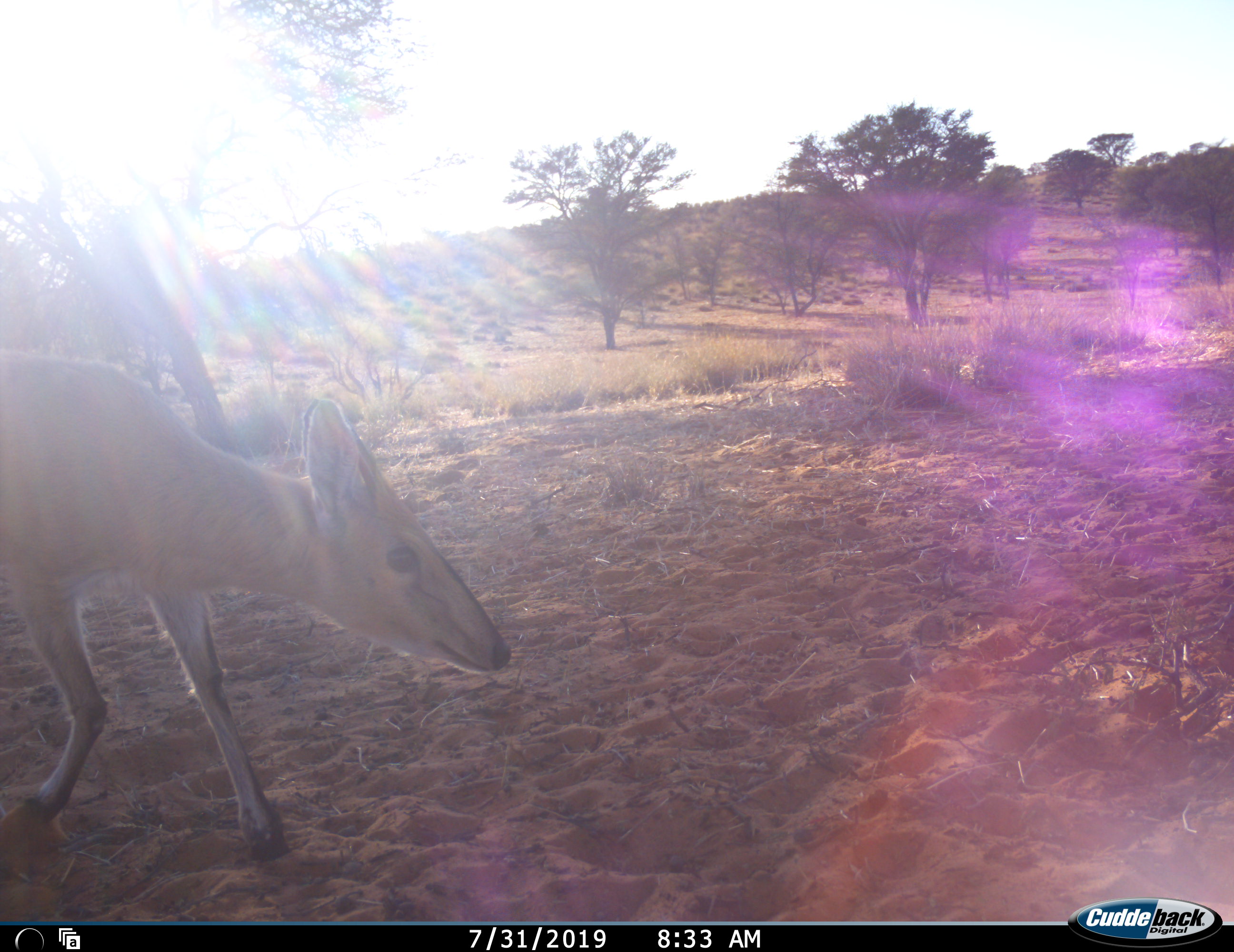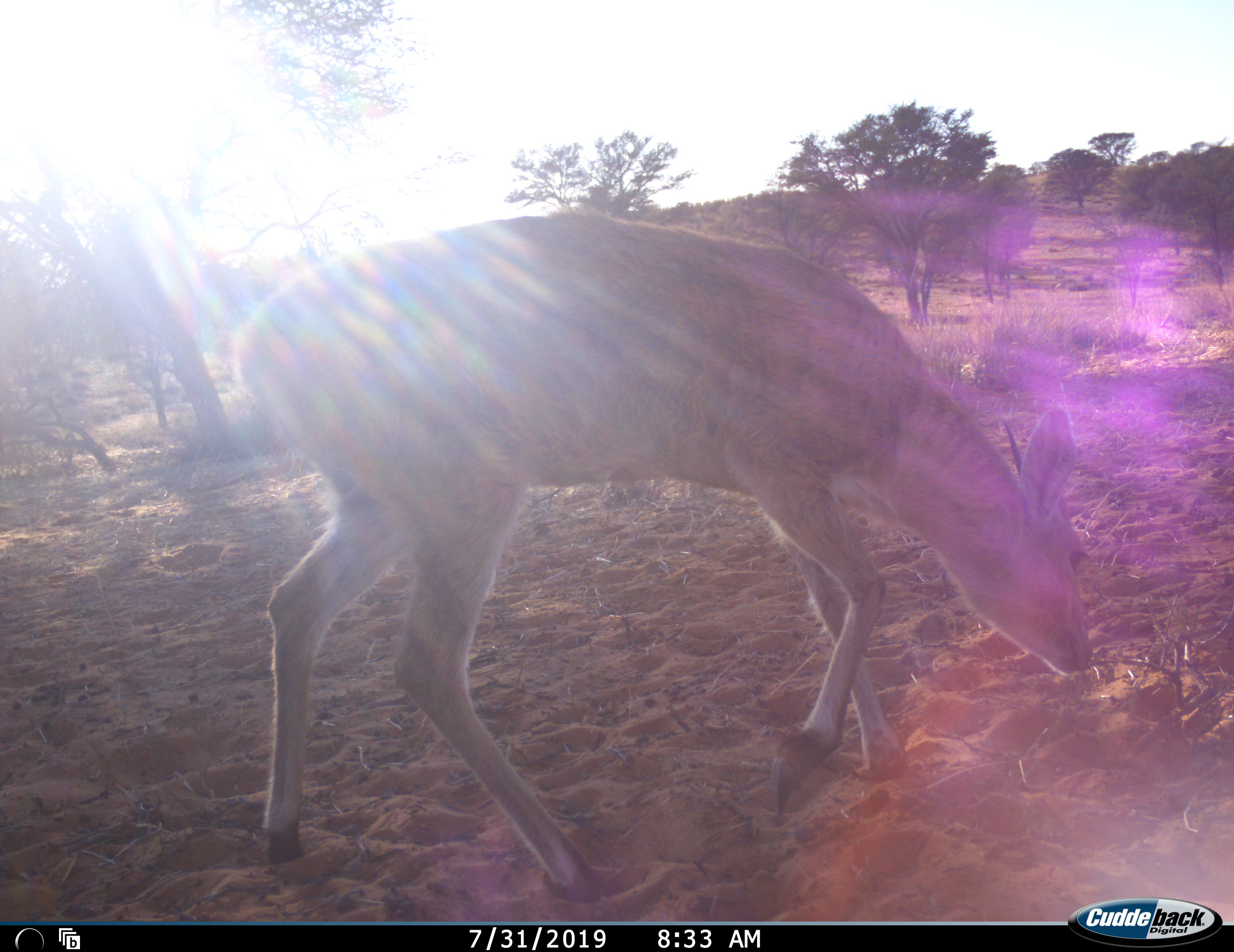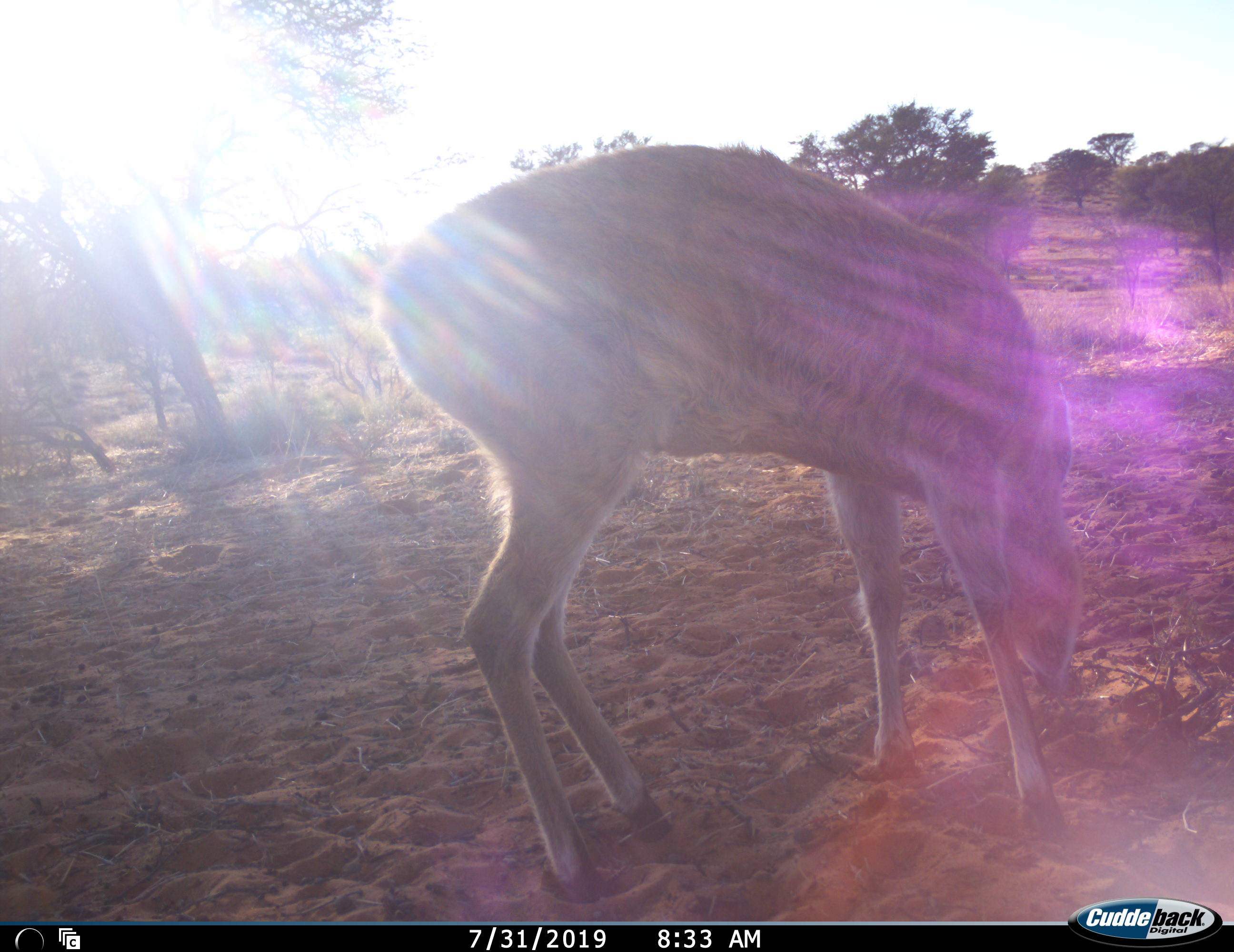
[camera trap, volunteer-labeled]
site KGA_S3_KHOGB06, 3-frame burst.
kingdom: Animalia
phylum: Chordata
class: Mammalia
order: Artiodactyla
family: Bovidae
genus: Sylvicapra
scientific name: Sylvicapra grimmia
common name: common duiker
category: duikercommongrey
Duikercommongrey (common duiker) (Sylvicapra grimmia), count 1. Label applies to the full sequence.